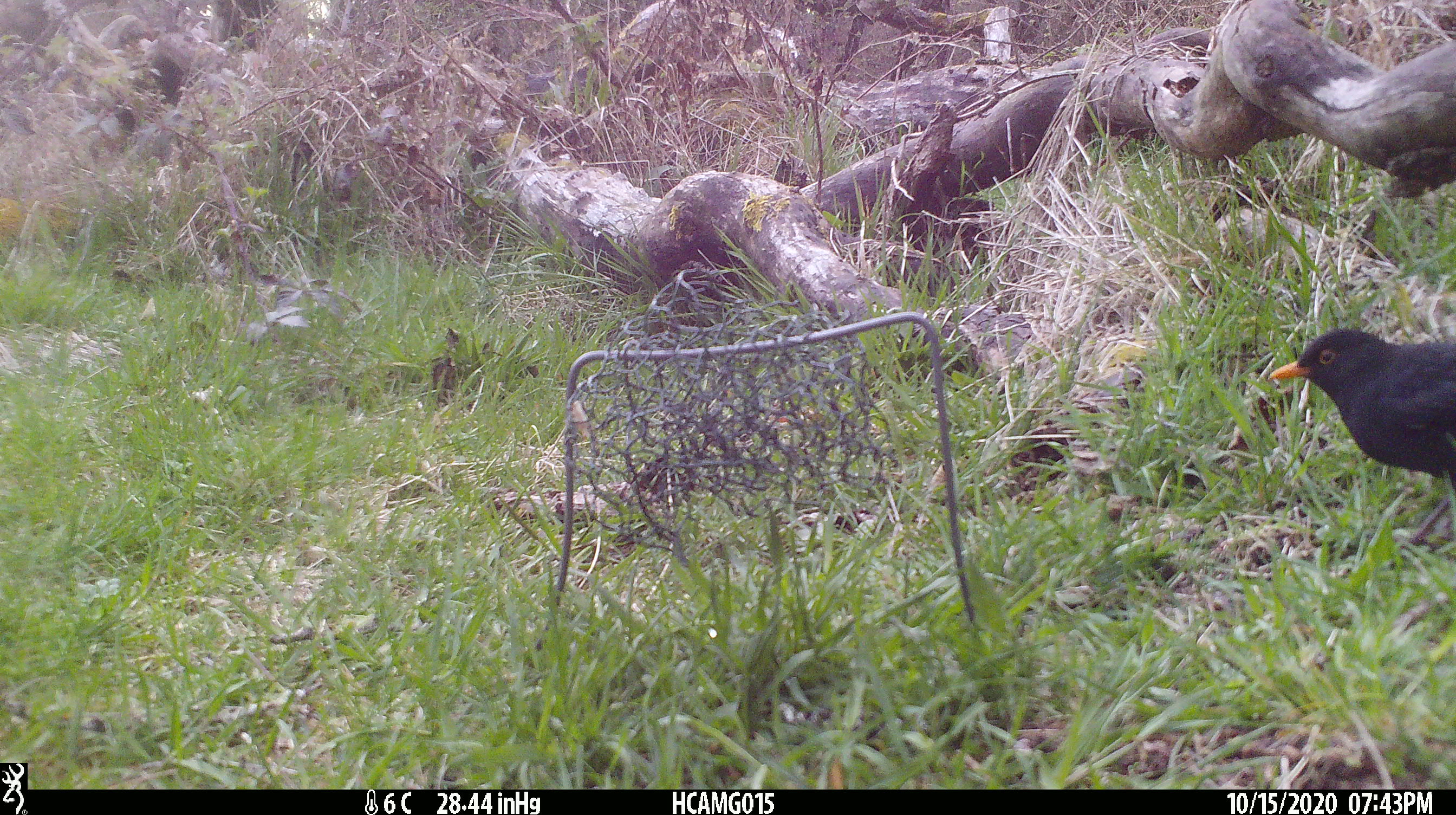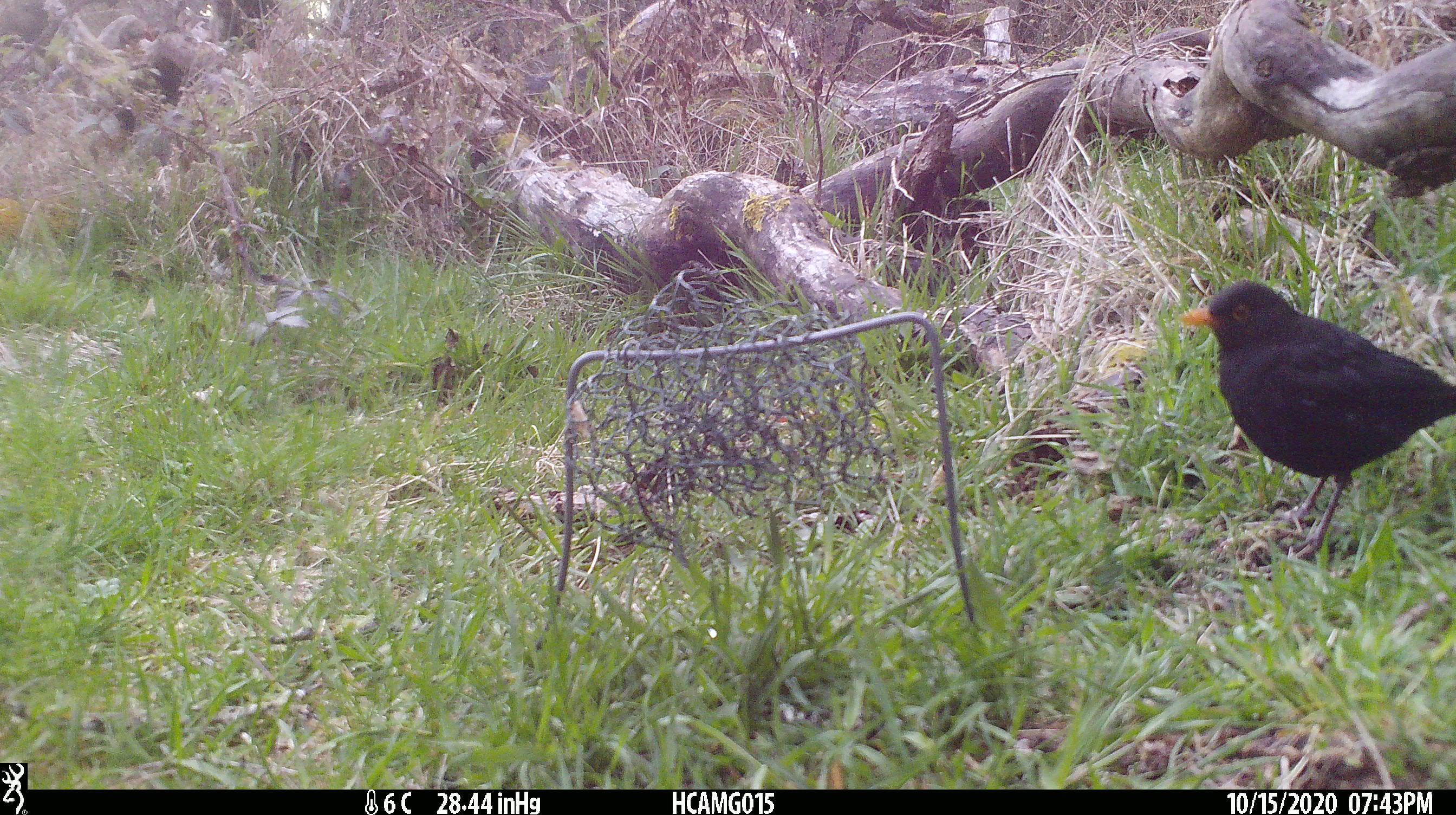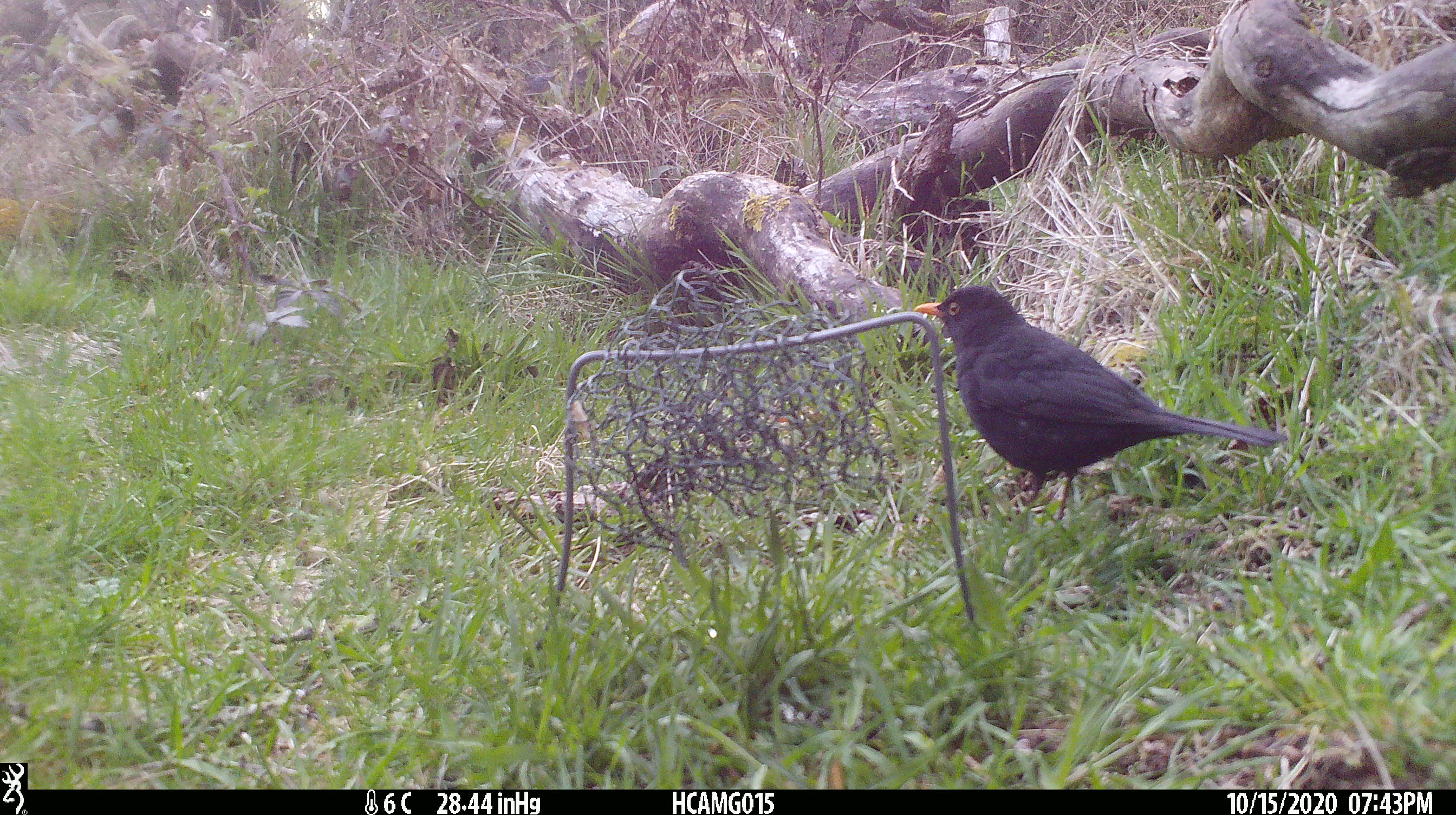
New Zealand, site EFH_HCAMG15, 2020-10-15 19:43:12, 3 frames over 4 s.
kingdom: Animalia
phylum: Chordata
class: Aves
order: Passeriformes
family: Turdidae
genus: Turdus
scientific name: Turdus merula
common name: eurasian blackbird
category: blackbird